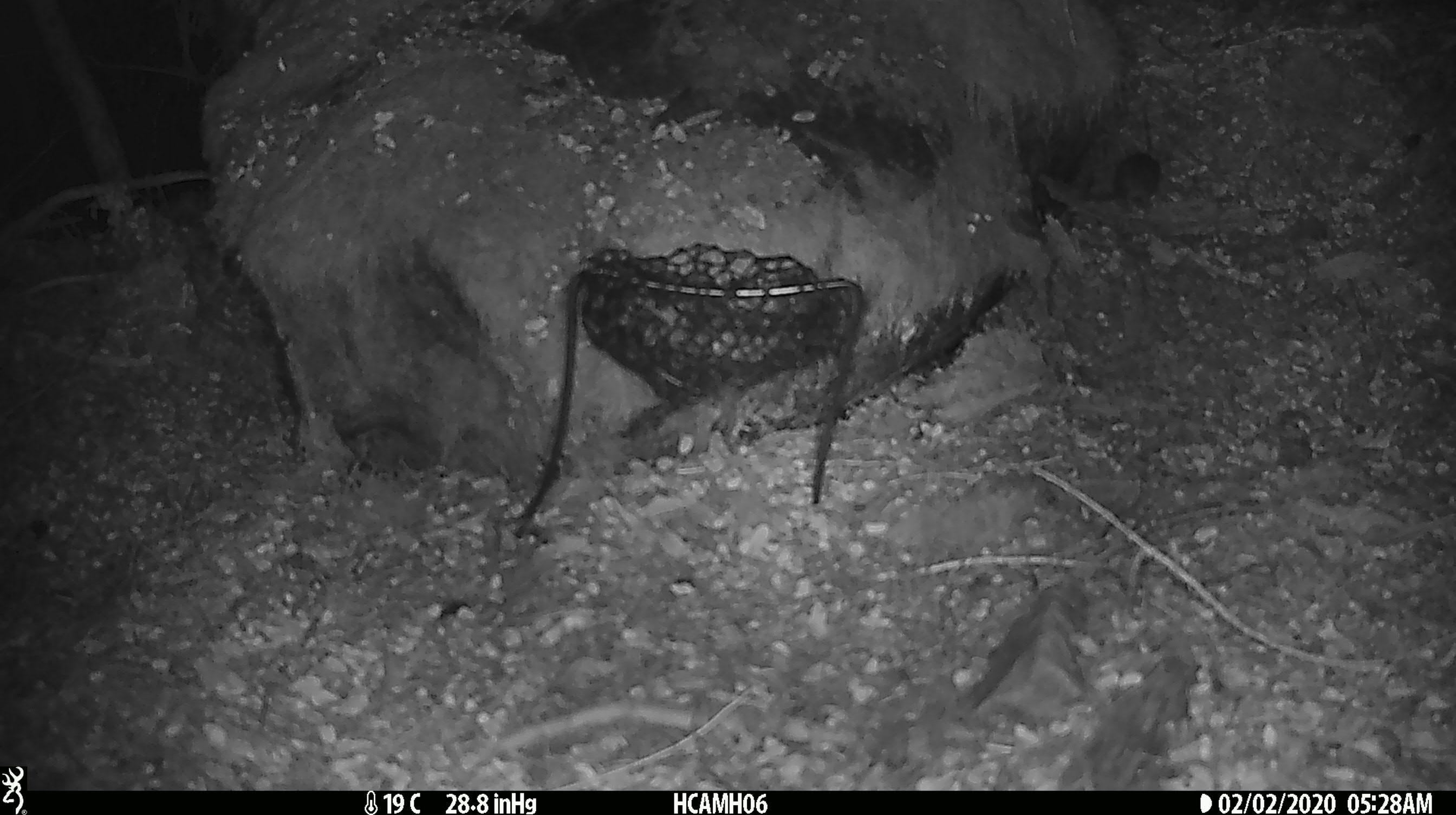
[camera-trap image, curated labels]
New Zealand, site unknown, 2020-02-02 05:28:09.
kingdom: Animalia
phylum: Chordata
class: Mammalia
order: Rodentia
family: Muridae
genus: Mus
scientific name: Mus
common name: mouse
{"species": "mouse (Mus)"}